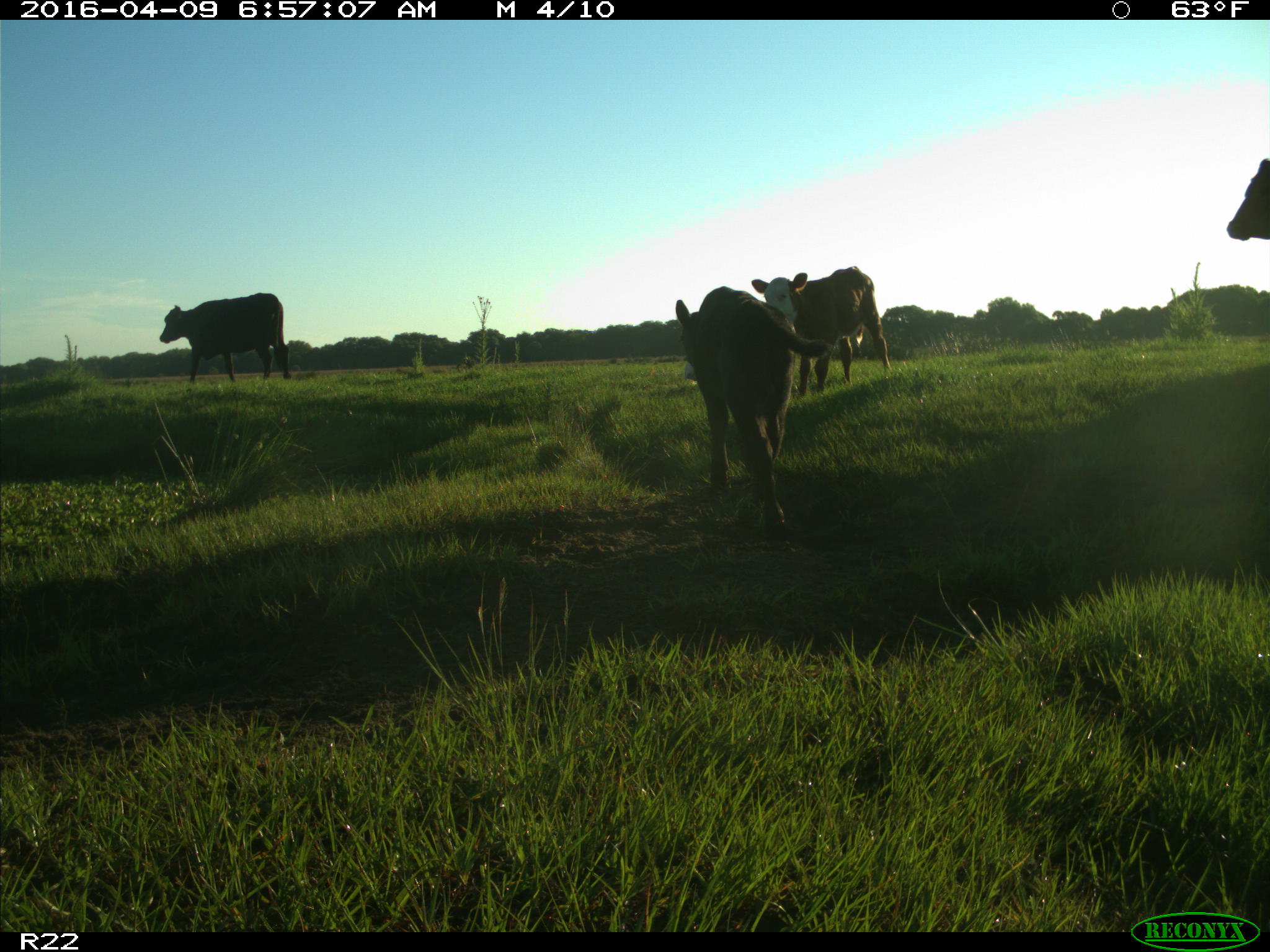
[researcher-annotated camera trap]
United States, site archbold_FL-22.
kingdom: Animalia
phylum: Chordata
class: Mammalia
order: Artiodactyla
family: Bovidae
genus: Bos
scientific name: Bos taurus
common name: domestic cow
Bos taurus (domestic cow).